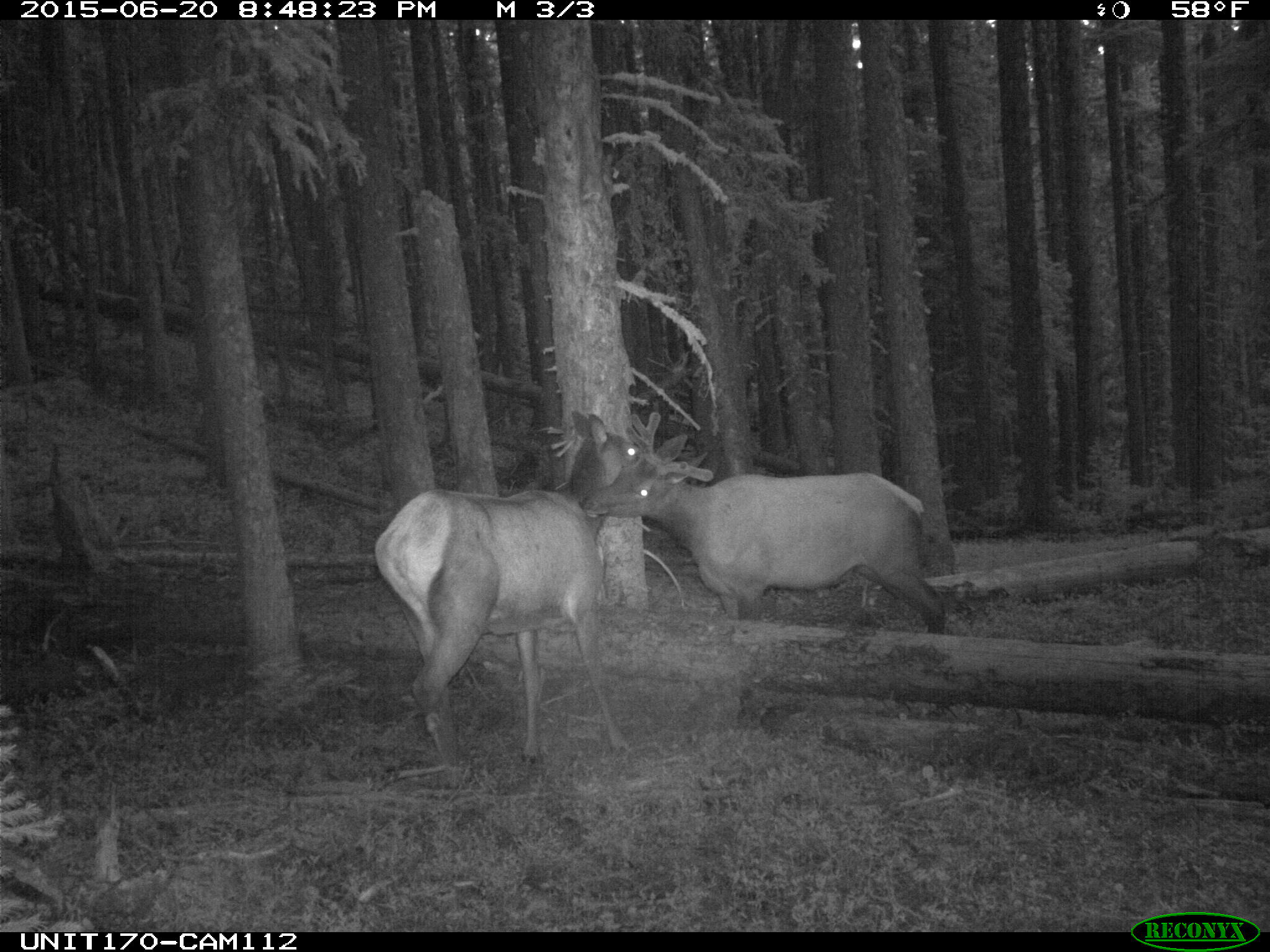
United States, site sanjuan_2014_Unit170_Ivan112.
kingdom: Animalia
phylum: Chordata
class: Mammalia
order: Artiodactyla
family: Cervidae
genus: Cervus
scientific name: Cervus elaphus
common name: red deer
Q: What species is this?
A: Cervus elaphus (red deer).